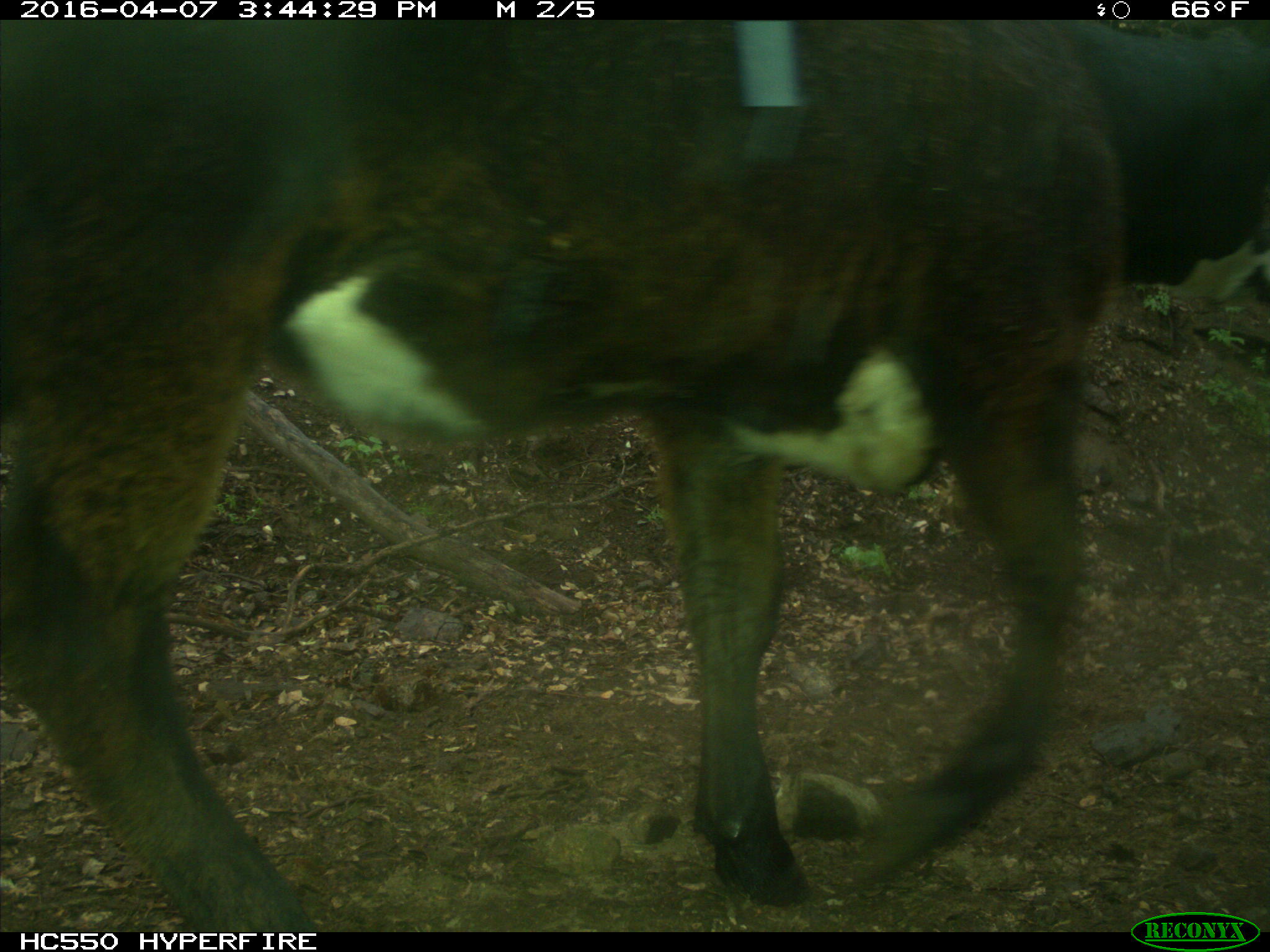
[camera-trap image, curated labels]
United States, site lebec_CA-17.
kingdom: Animalia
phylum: Chordata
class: Mammalia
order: Artiodactyla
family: Bovidae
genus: Bos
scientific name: Bos taurus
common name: domestic cow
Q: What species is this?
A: Bos taurus (domestic cow).